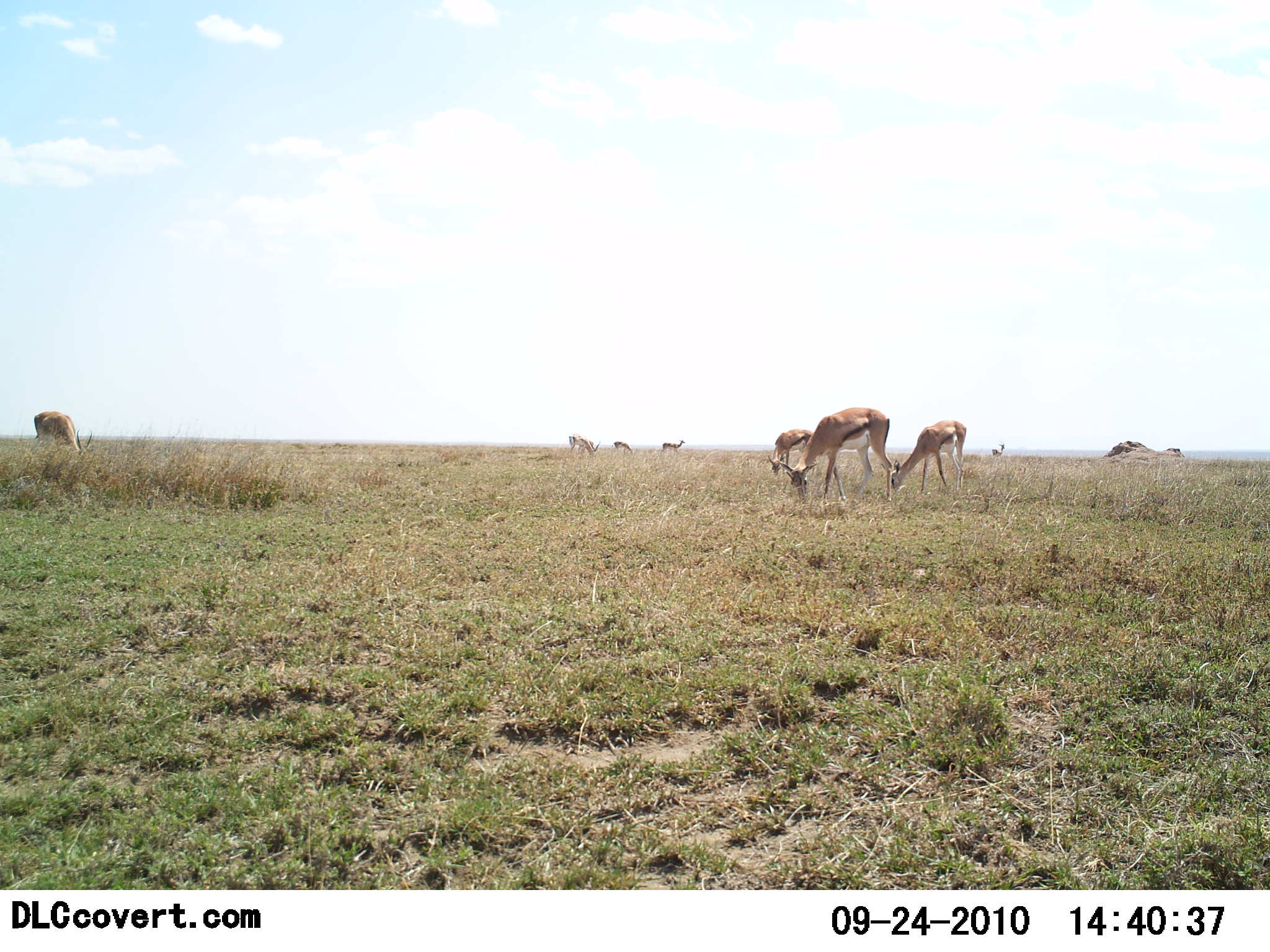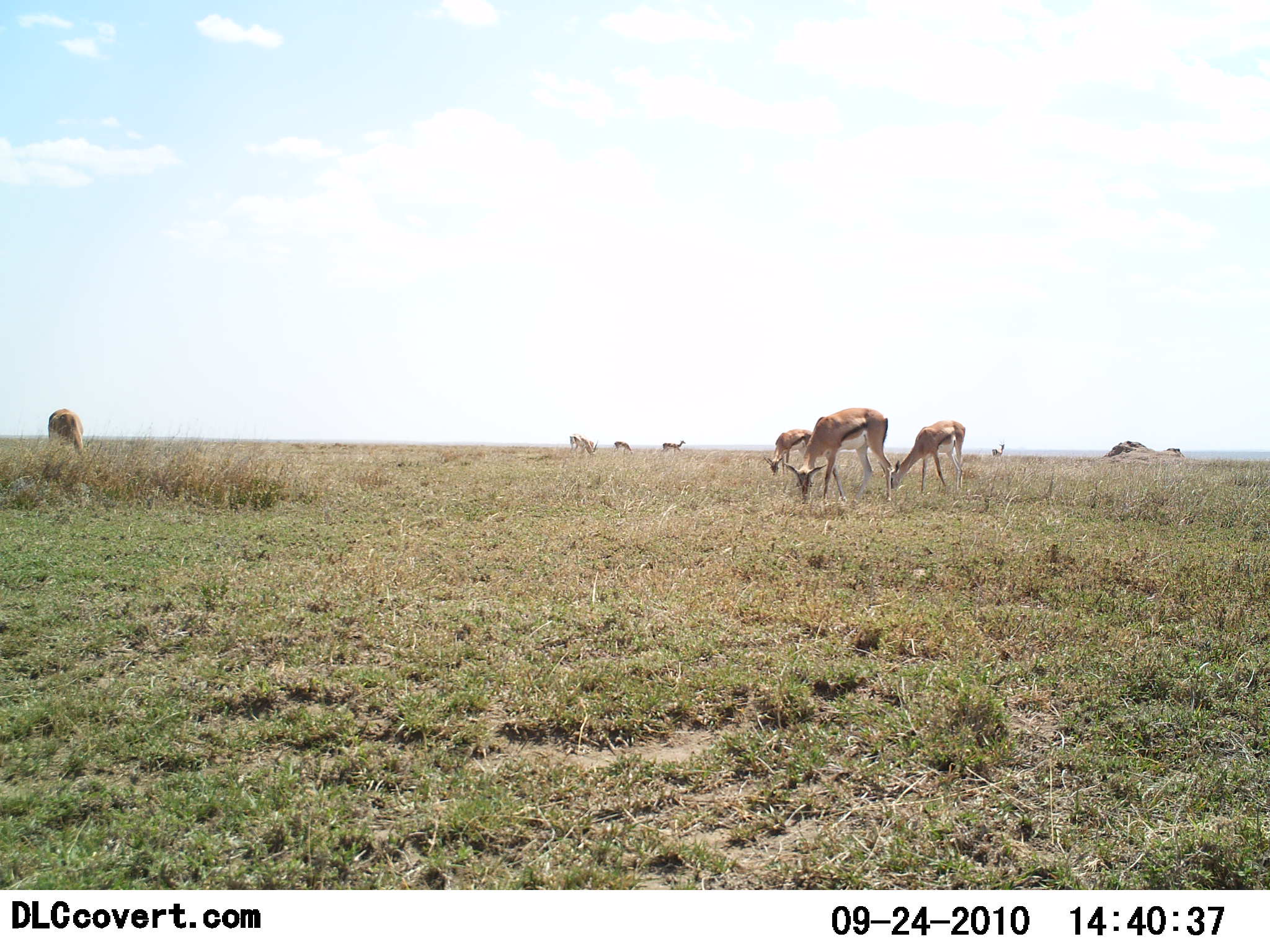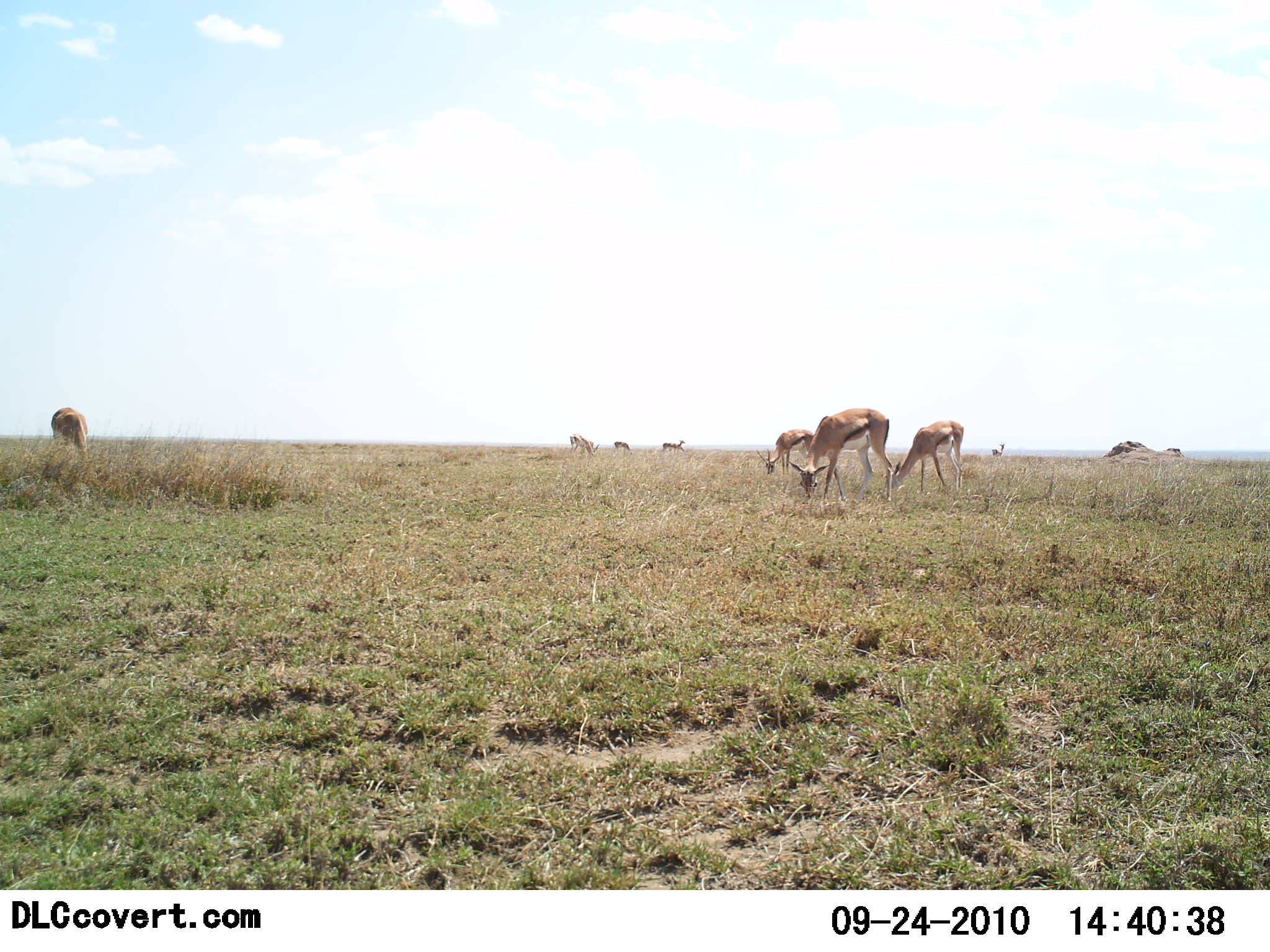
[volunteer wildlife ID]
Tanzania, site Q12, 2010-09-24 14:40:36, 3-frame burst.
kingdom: Animalia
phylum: Chordata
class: Mammalia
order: Artiodactyla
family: Bovidae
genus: Eudorcas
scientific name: Eudorcas thomsonii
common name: thomson's gazelle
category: gazellethomsons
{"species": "gazellethomsons (thomson's gazelle) (Eudorcas thomsonii)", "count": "7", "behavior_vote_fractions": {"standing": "56%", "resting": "0%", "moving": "12%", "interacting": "6%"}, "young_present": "0%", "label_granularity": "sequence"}